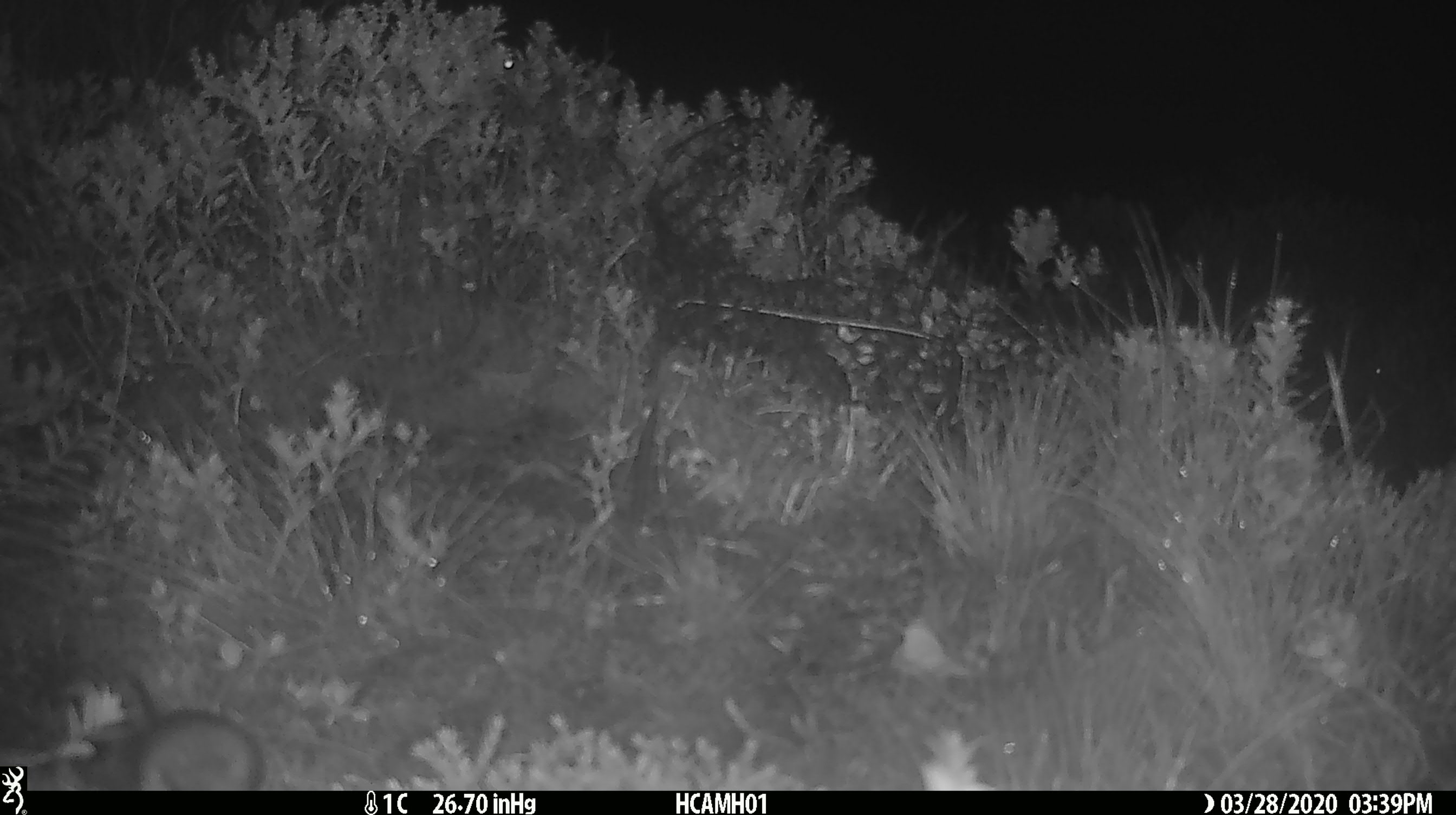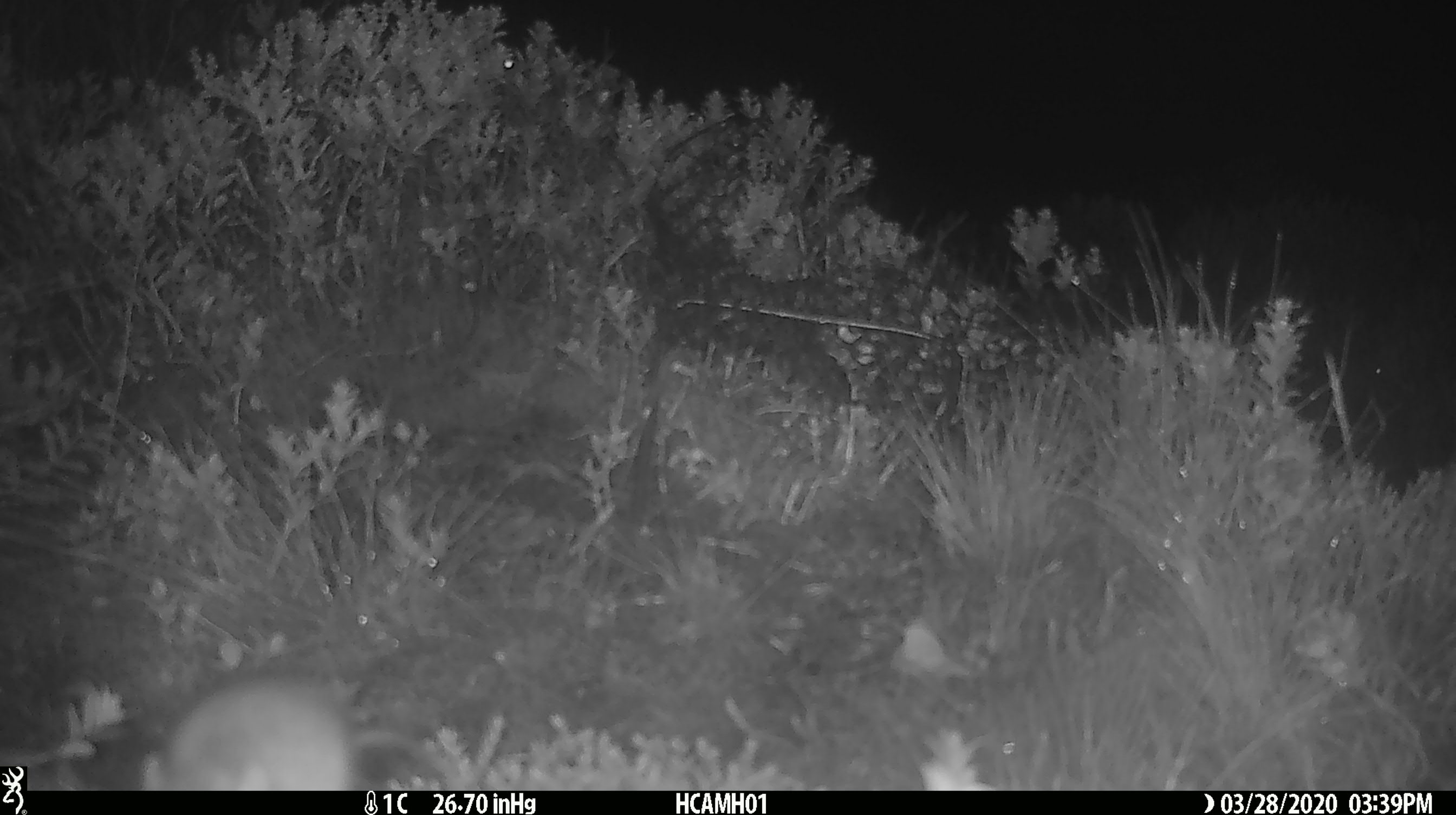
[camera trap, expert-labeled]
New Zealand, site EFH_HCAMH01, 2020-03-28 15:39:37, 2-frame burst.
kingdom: Animalia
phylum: Chordata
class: Mammalia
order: Rodentia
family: Muridae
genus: Mus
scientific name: Mus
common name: mouse